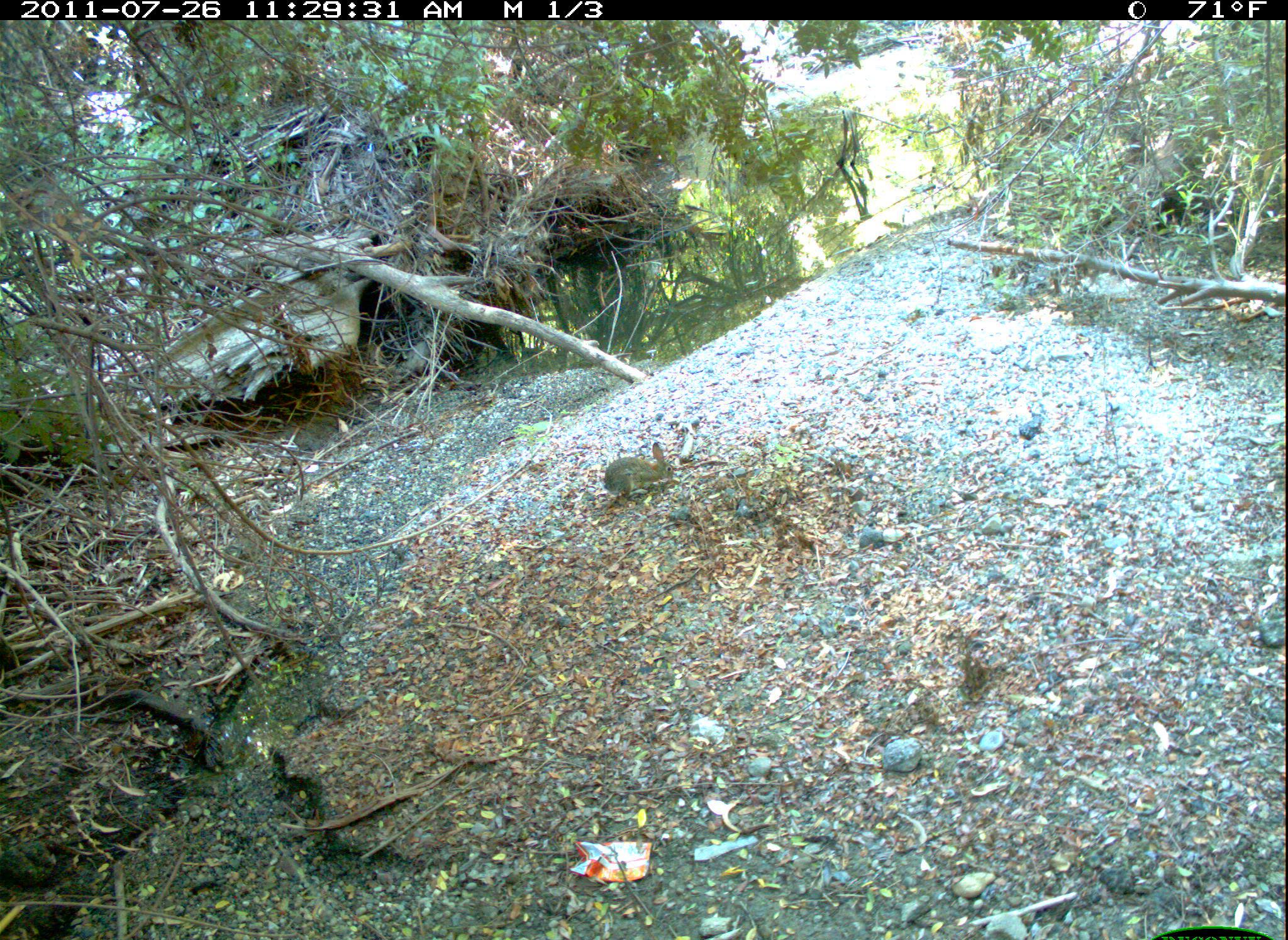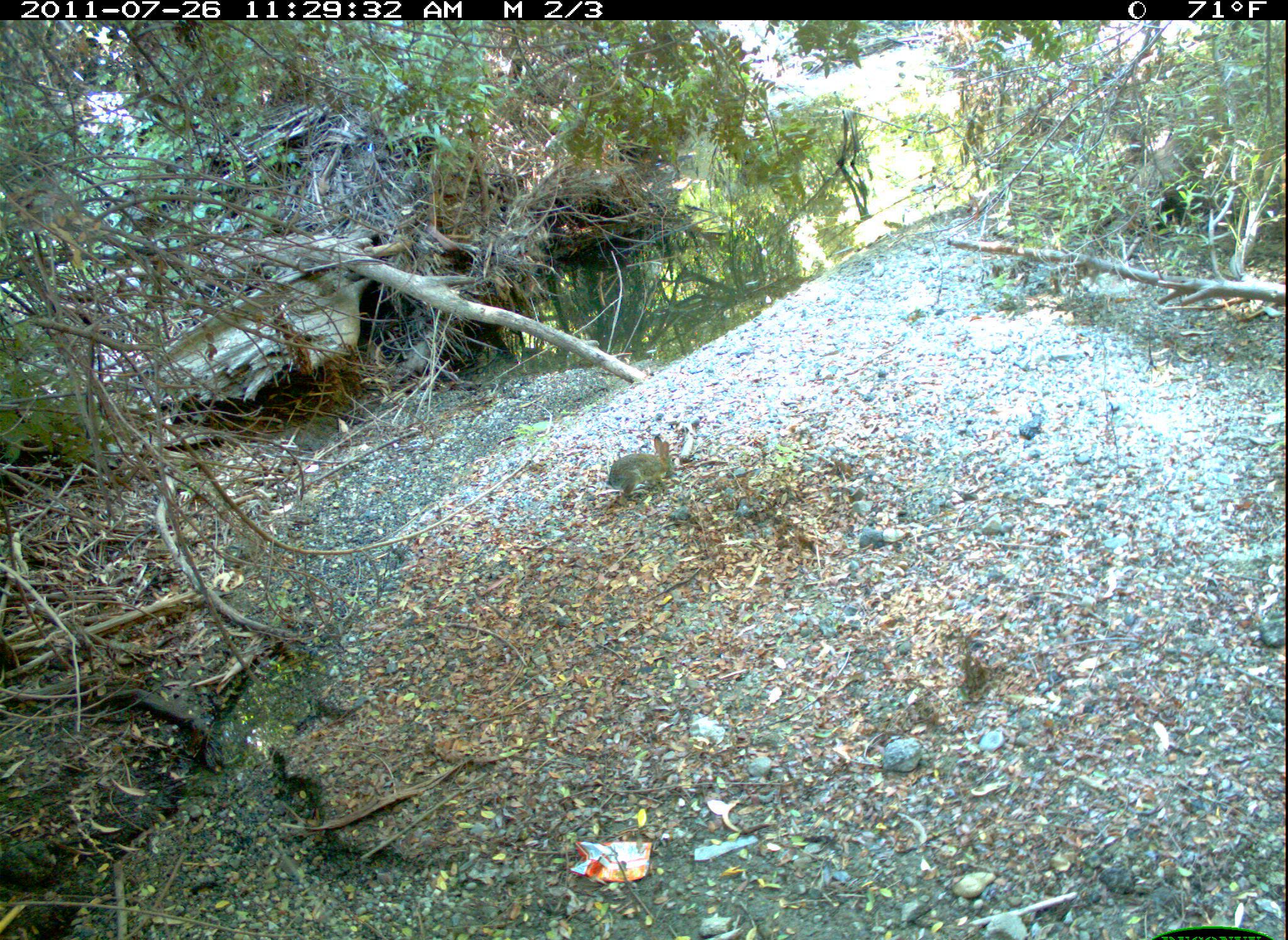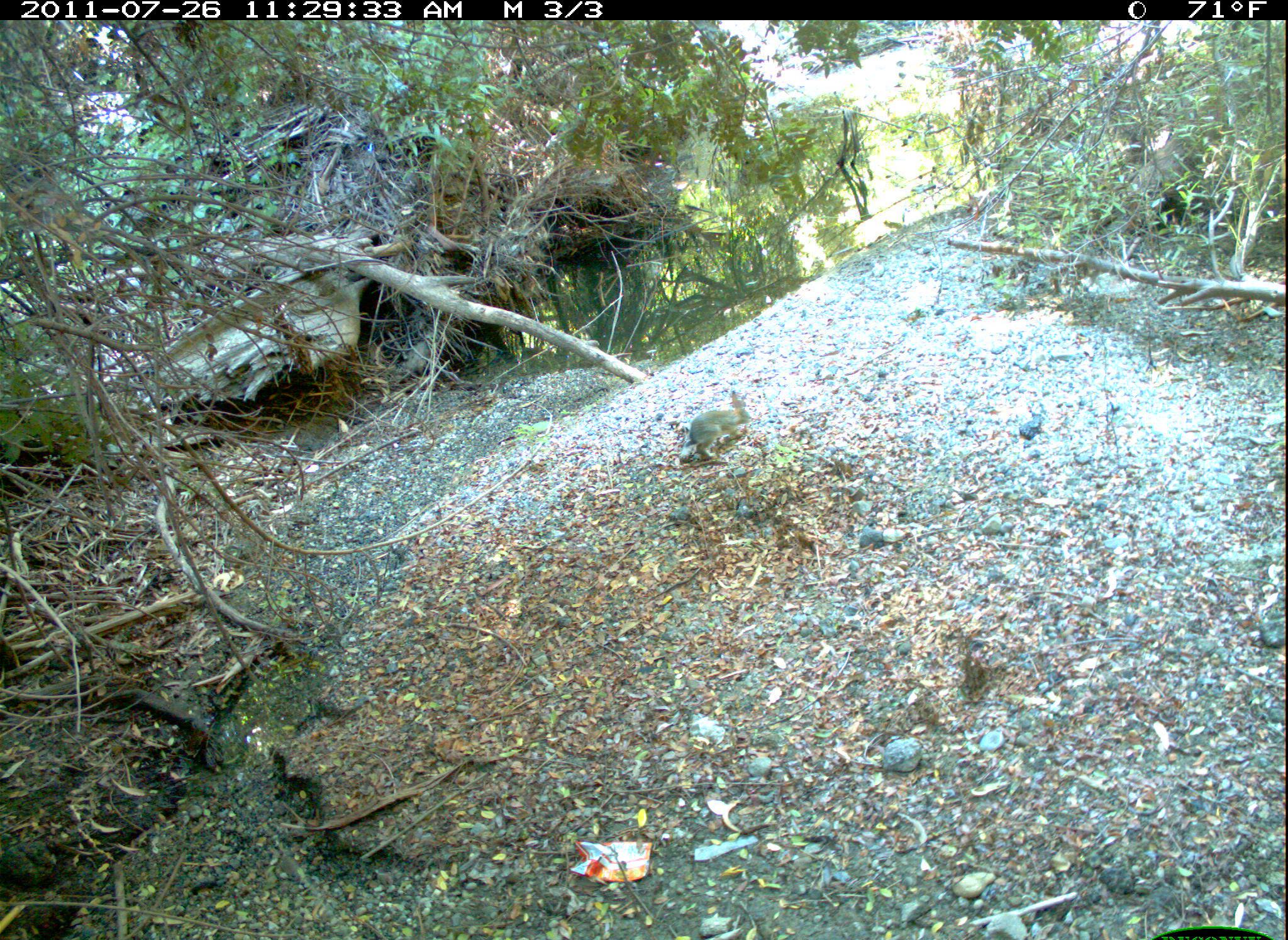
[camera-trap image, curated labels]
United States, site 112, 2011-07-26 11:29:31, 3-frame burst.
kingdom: Animalia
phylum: Chordata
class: Mammalia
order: Lagomorpha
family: Leporidae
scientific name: Leporidae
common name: rabbits and hares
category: rabbit